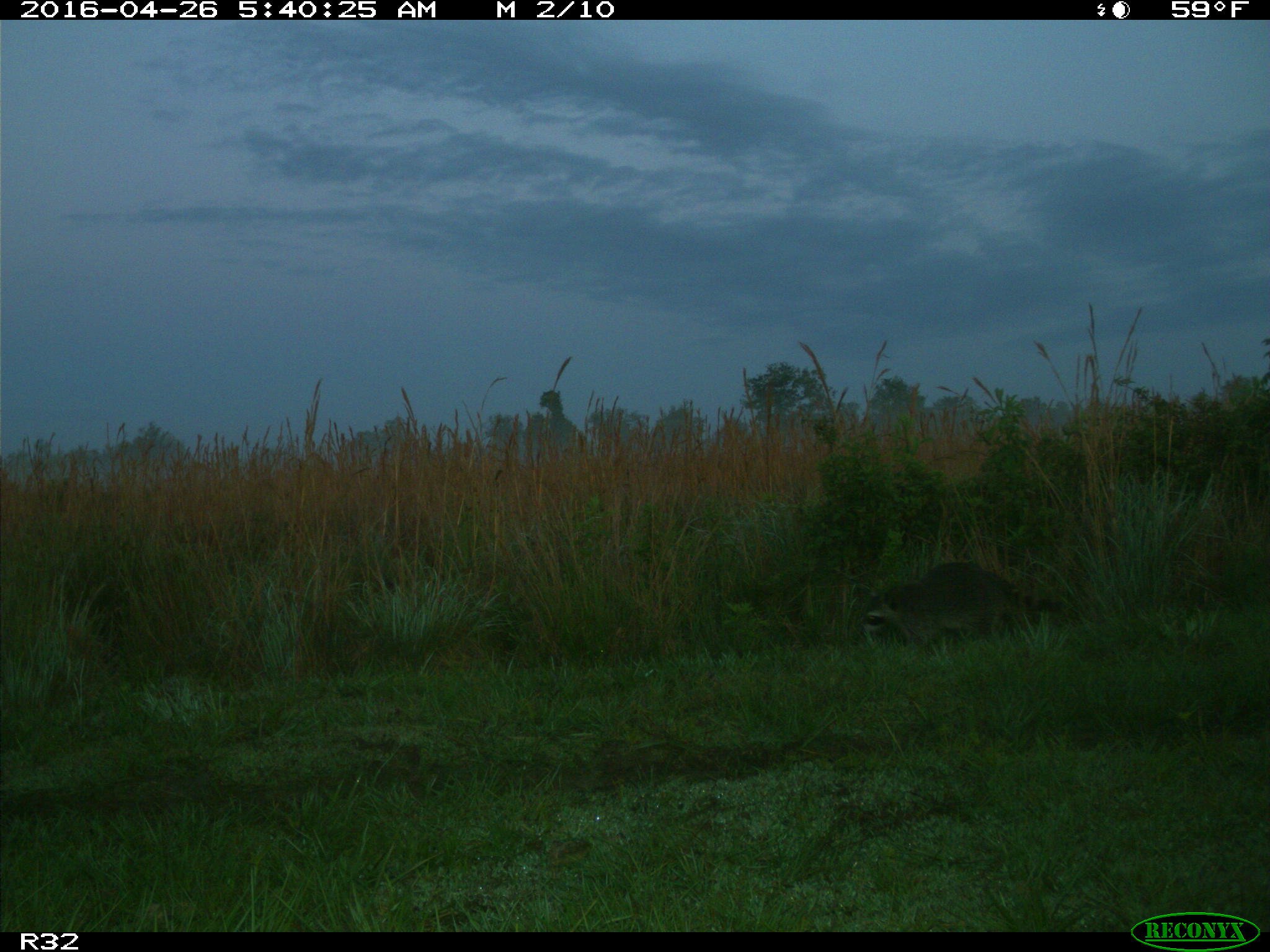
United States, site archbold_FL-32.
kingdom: Animalia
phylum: Chordata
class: Mammalia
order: Carnivora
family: Procyonidae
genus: Procyon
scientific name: Procyon lotor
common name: common raccoon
Procyon lotor (common raccoon).